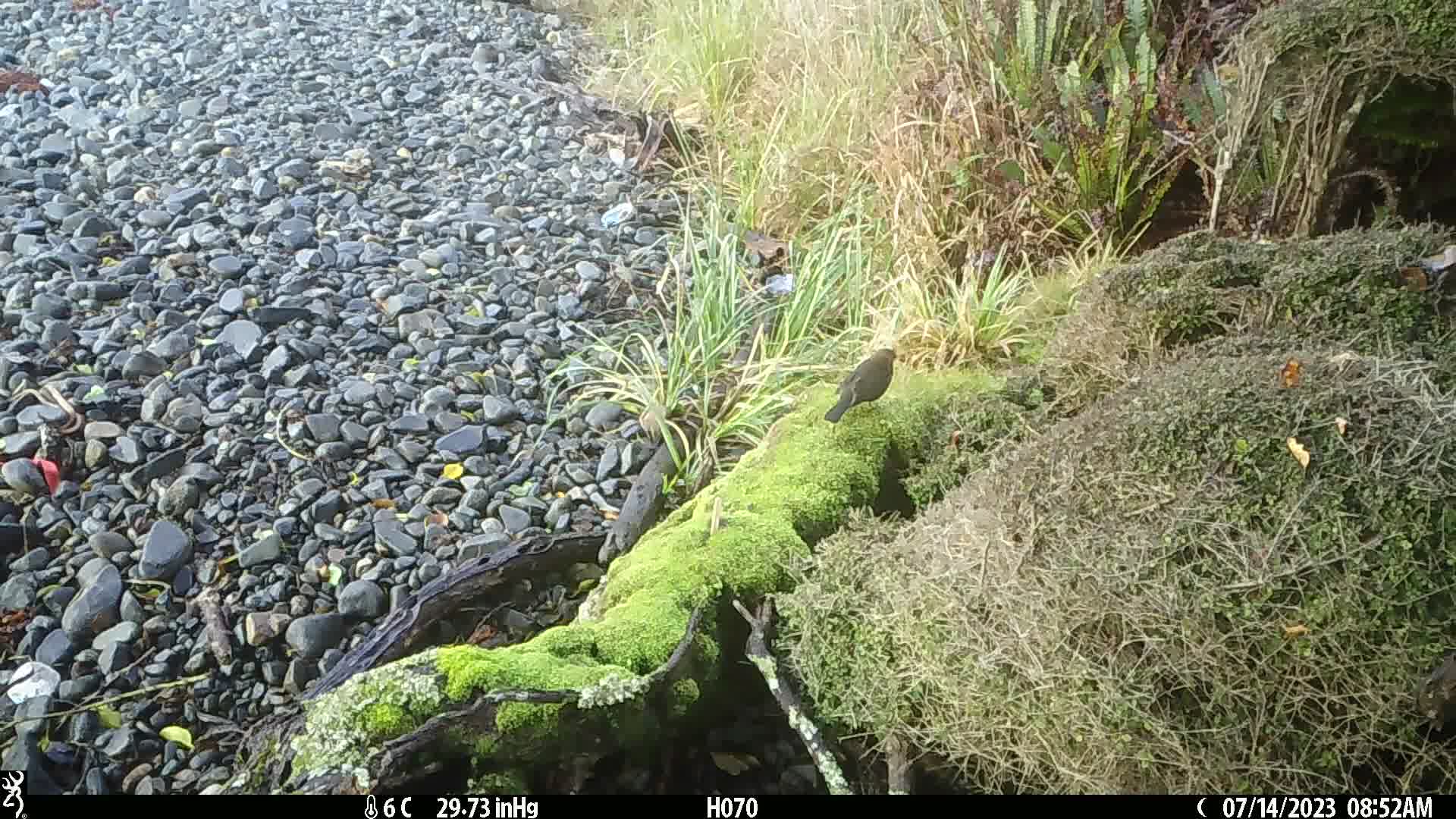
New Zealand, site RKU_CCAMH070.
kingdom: Animalia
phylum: Chordata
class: Aves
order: Passeriformes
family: Turdidae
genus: Turdus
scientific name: Turdus merula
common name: eurasian blackbird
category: blackbird